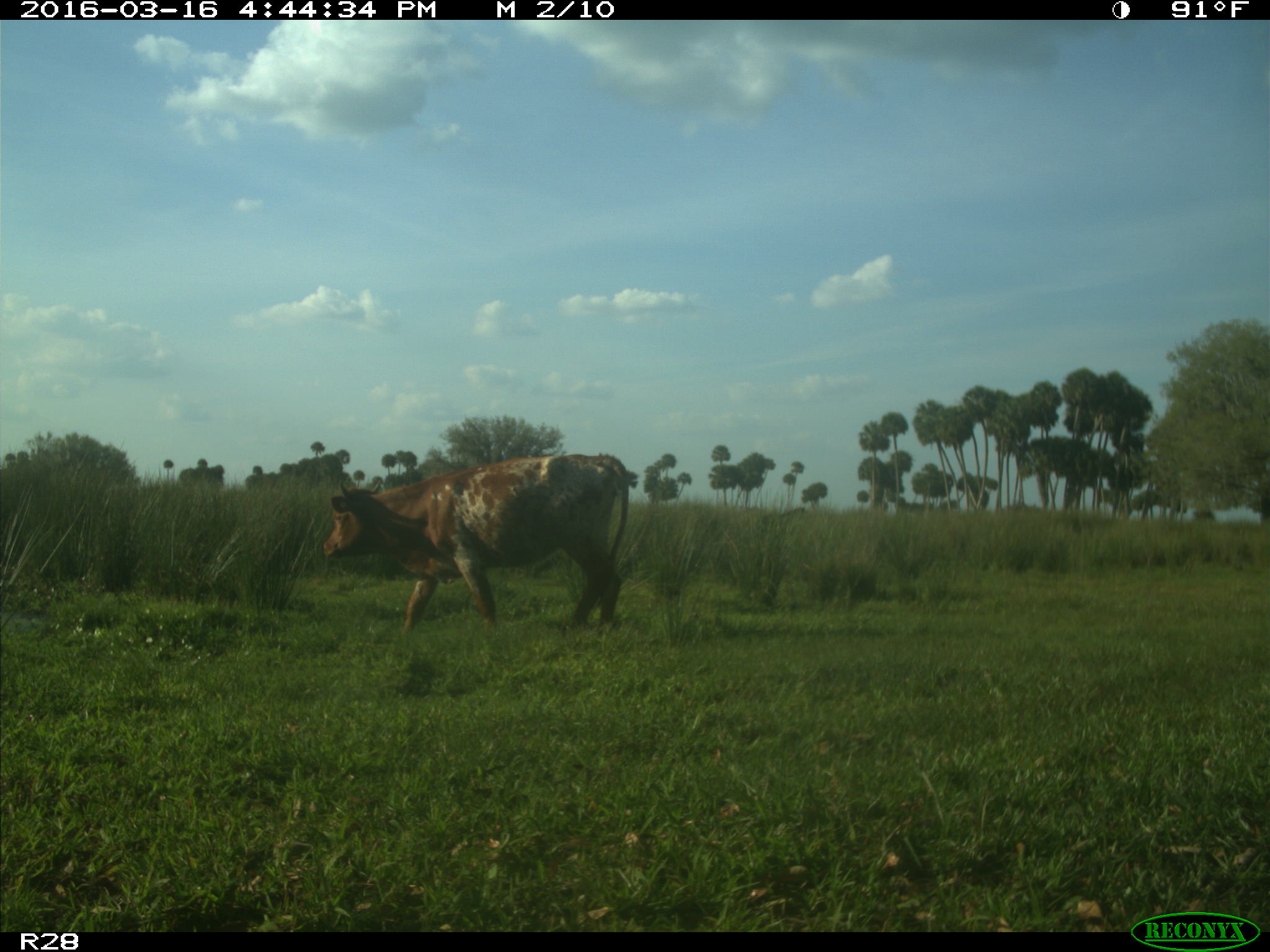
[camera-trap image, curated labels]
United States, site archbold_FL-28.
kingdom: Animalia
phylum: Chordata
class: Mammalia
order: Artiodactyla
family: Bovidae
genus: Bos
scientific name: Bos taurus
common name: domestic cow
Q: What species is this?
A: Bos taurus (domestic cow).